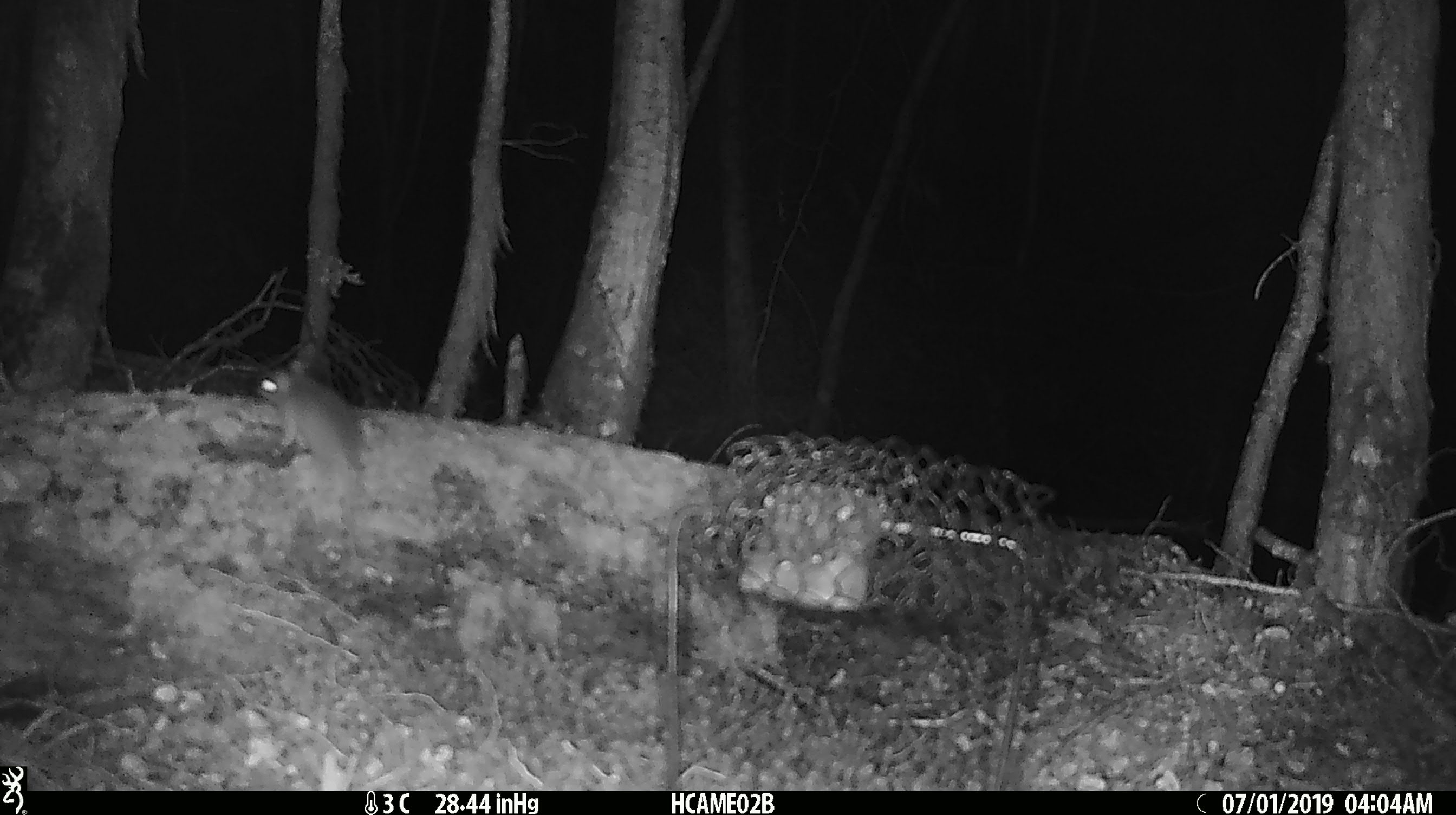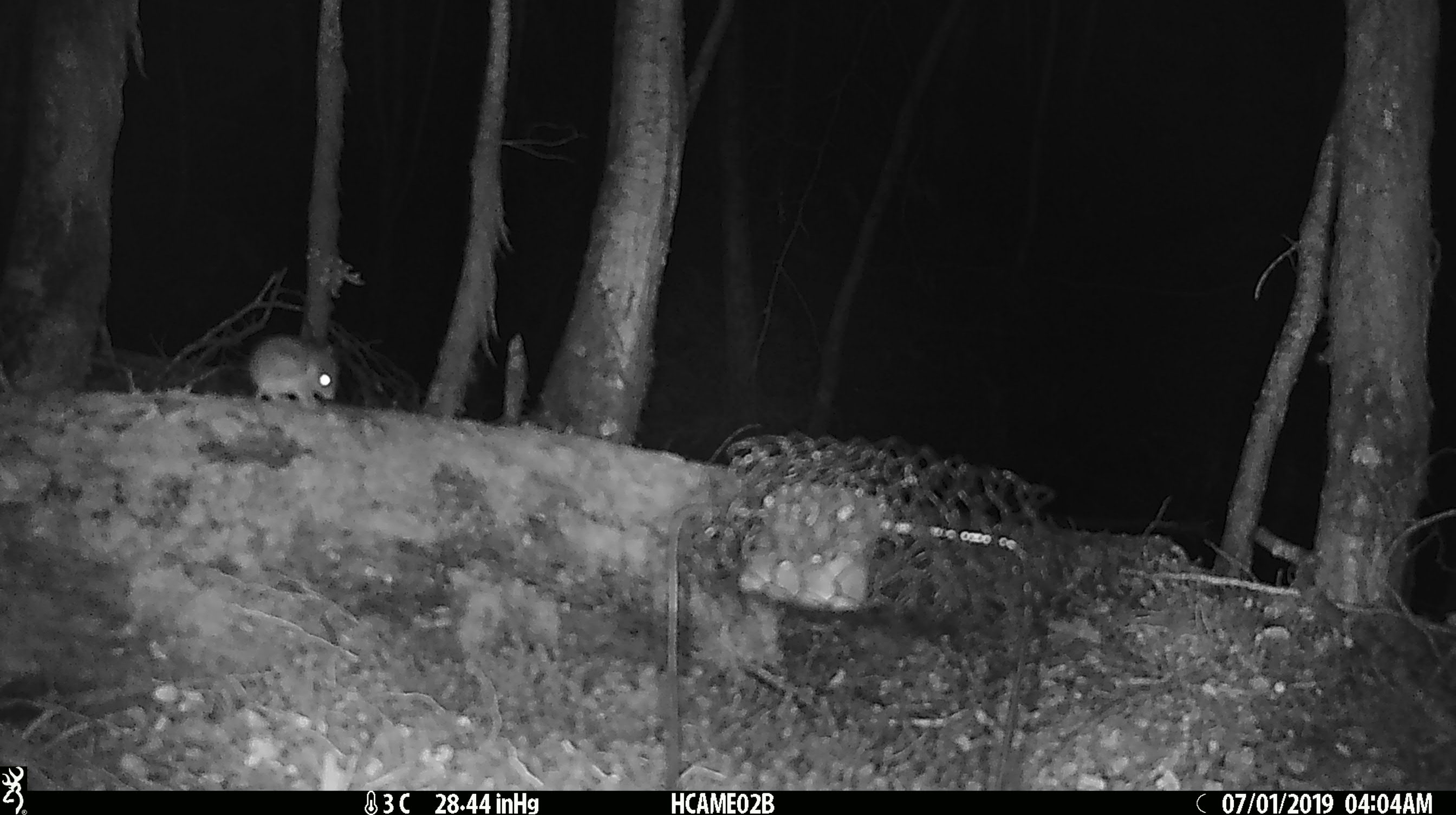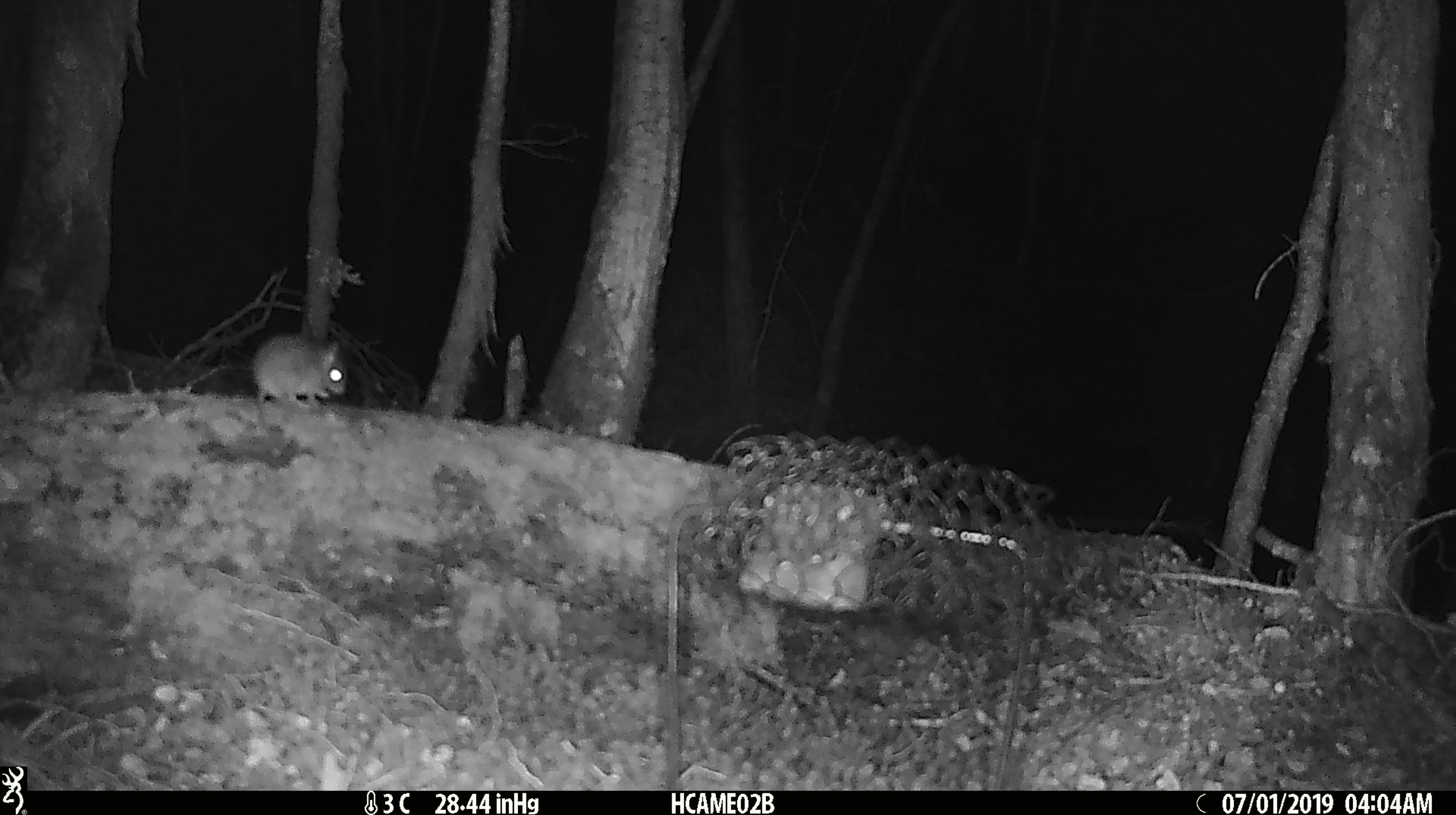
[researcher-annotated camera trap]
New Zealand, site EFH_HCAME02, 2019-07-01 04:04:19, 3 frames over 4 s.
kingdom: Animalia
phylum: Chordata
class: Mammalia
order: Rodentia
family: Muridae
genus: Mus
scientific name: Mus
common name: mouse